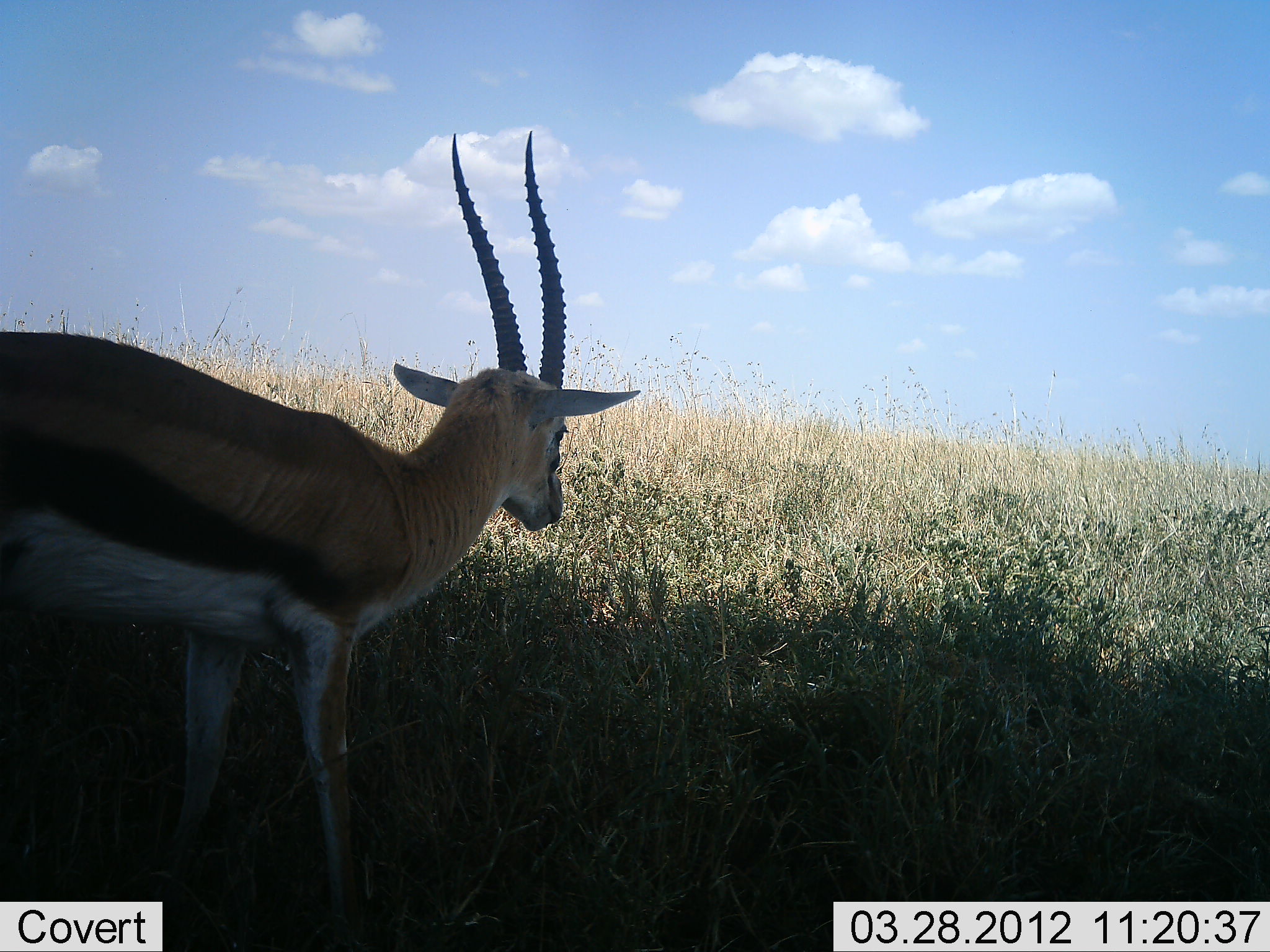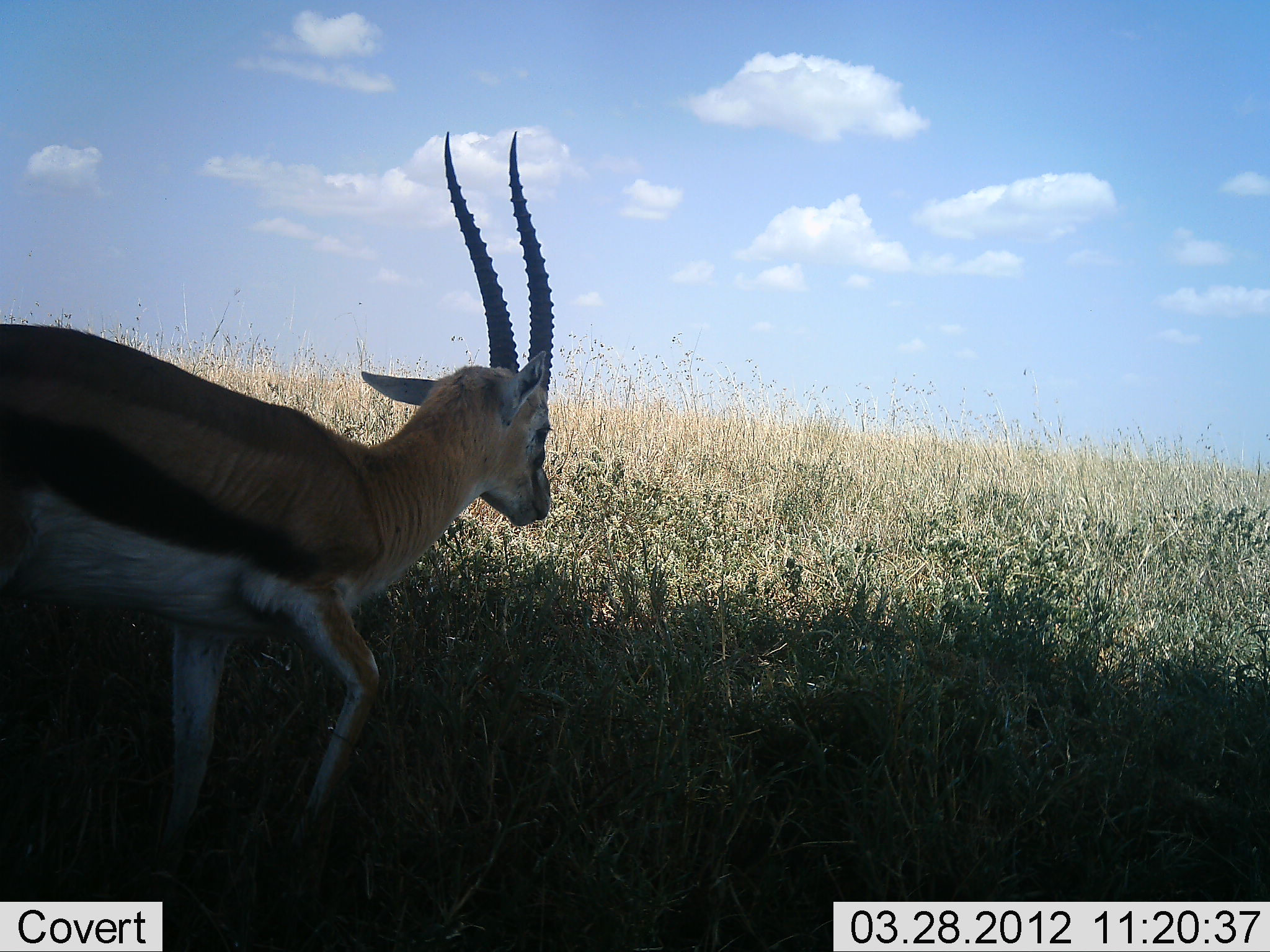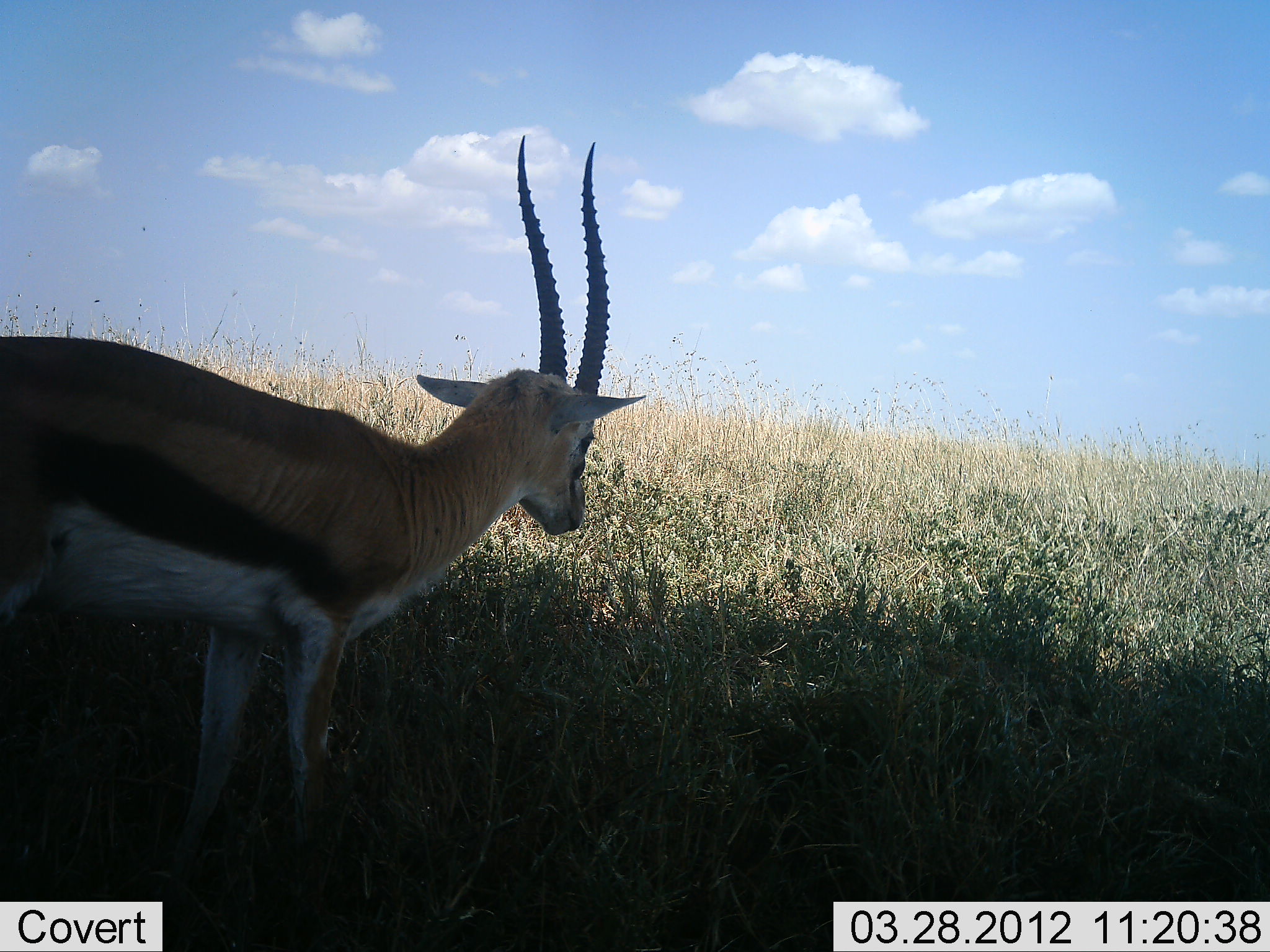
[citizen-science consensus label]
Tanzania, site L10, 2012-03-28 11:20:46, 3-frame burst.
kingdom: Animalia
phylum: Chordata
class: Mammalia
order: Artiodactyla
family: Bovidae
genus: Eudorcas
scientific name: Eudorcas thomsonii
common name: thomson's gazelle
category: gazellethomsons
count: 1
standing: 67%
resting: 5%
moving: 38%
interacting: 0%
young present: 0%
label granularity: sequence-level